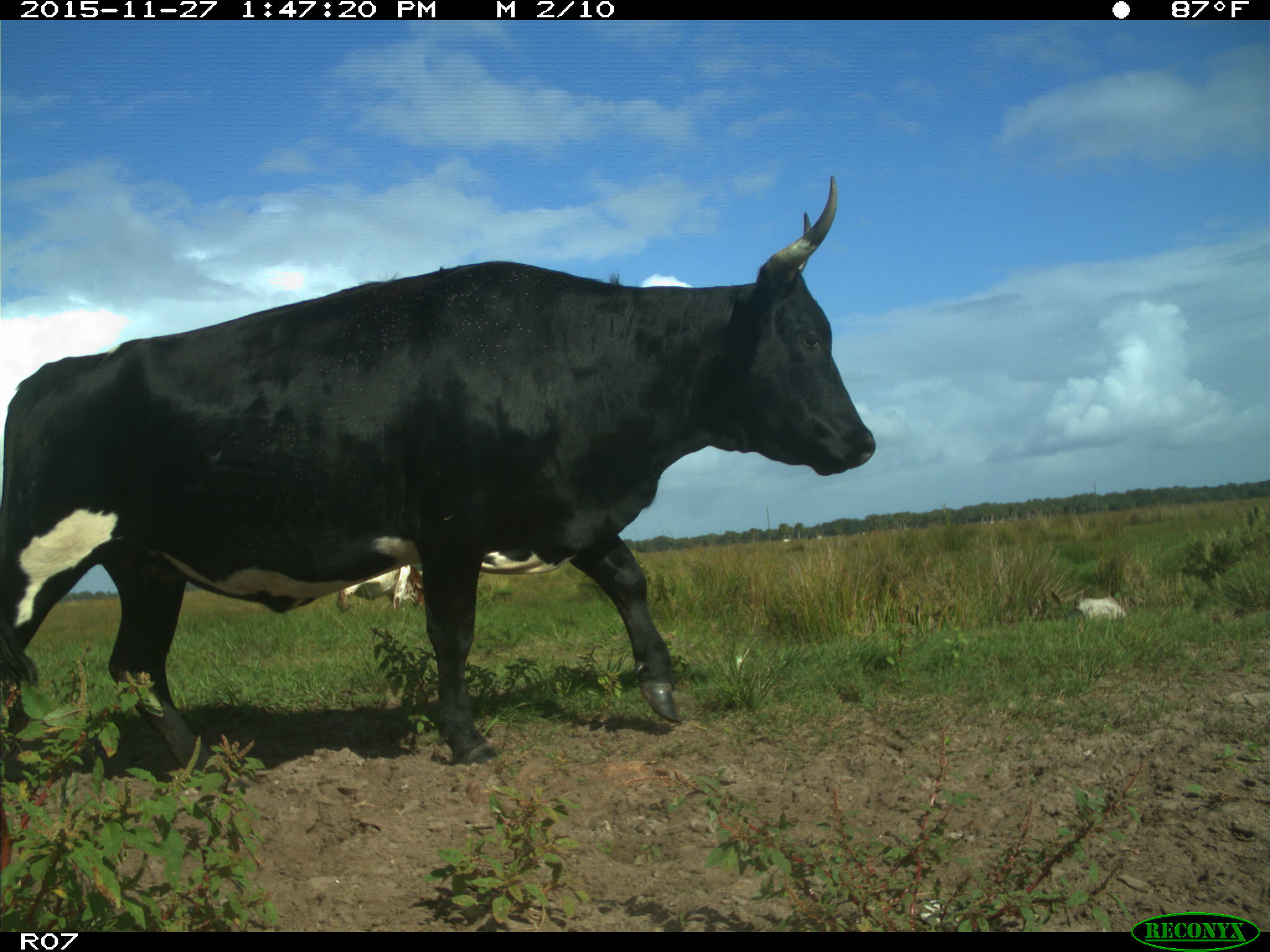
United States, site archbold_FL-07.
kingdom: Animalia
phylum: Chordata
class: Mammalia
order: Artiodactyla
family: Bovidae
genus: Bos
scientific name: Bos taurus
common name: domestic cow